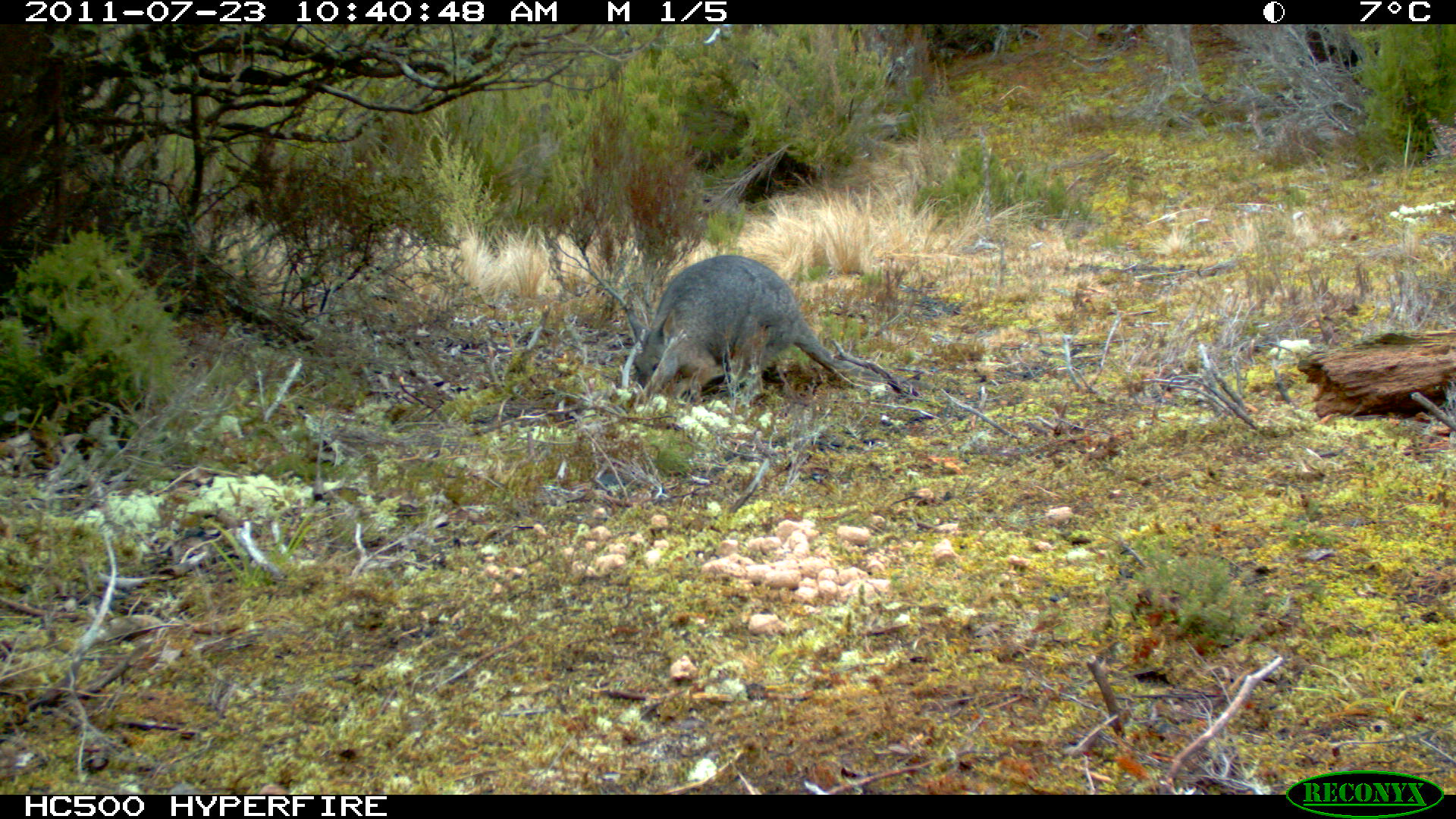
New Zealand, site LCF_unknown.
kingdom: Animalia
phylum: Chordata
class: Mammalia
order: Diprotodontia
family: Macropodidae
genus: Notamacropus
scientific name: Notamacropus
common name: wallaby